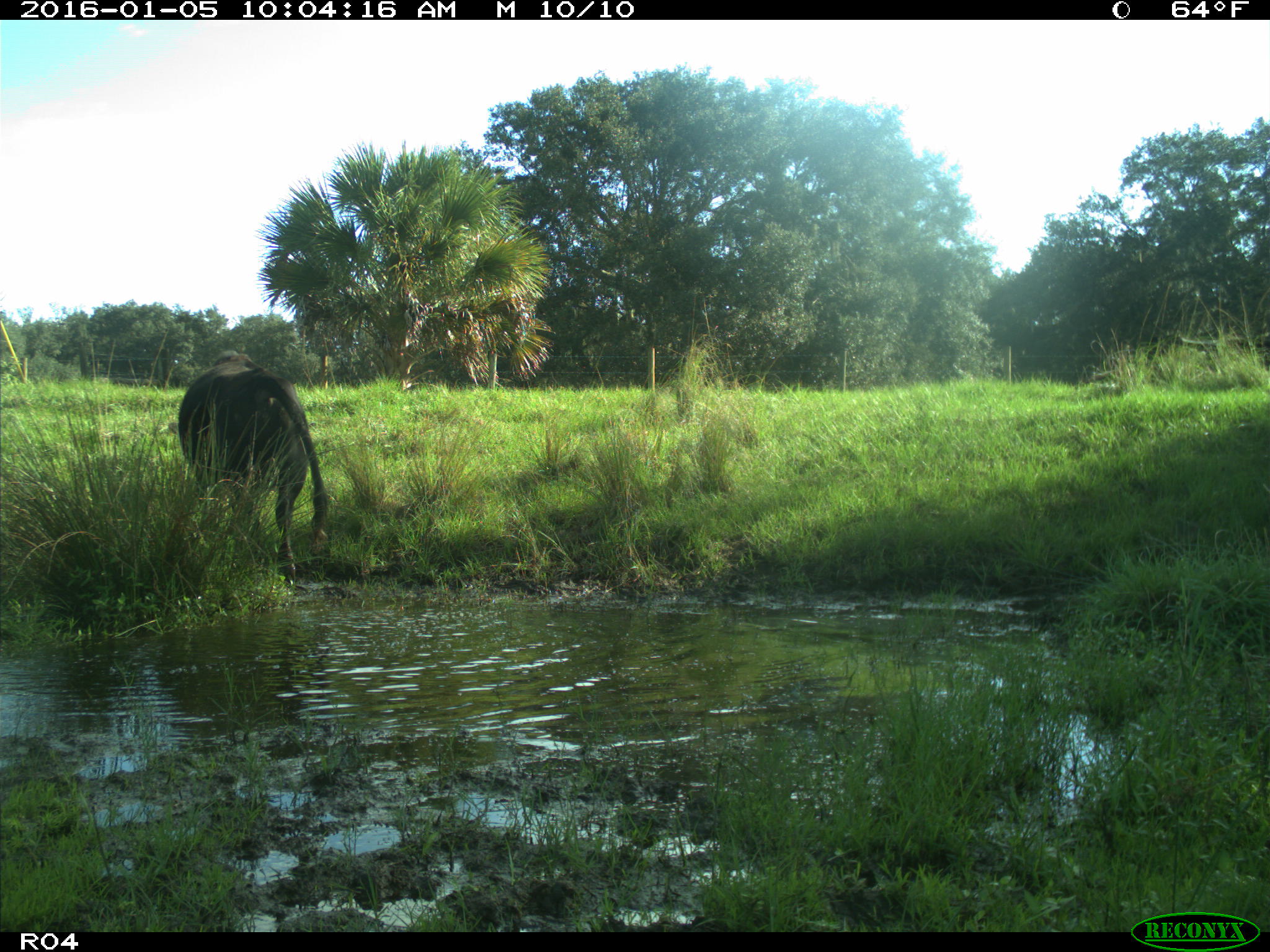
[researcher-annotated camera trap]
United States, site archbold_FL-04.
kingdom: Animalia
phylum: Chordata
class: Mammalia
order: Artiodactyla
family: Bovidae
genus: Bos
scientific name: Bos taurus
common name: domestic cow